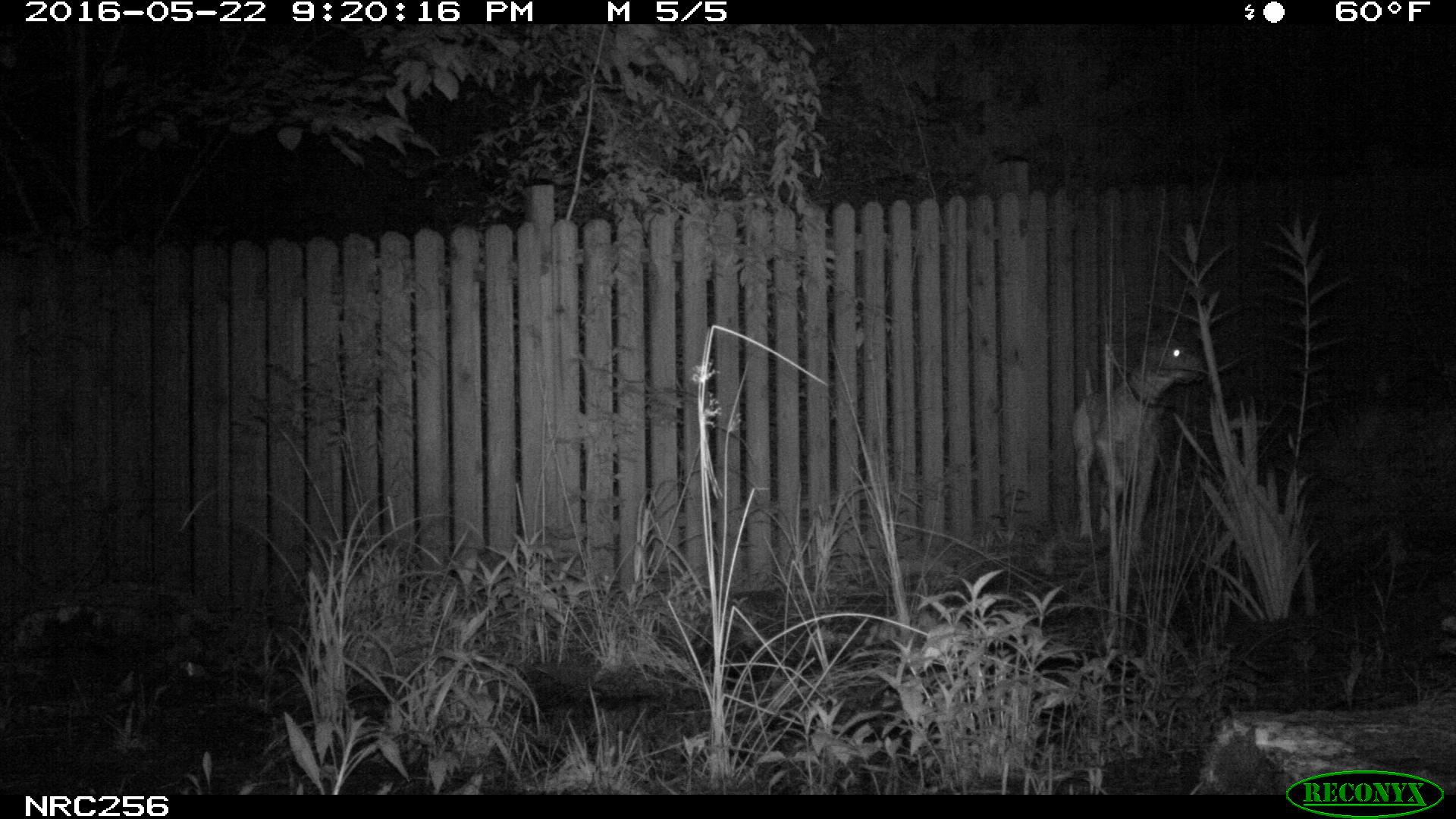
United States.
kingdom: Animalia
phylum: Chordata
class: Mammalia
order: Carnivora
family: Canidae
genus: Canis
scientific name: Canis familiaris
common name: domestic dog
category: Dog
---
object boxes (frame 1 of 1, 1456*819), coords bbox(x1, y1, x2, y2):
Dog: bbox(1065, 310, 1208, 548)